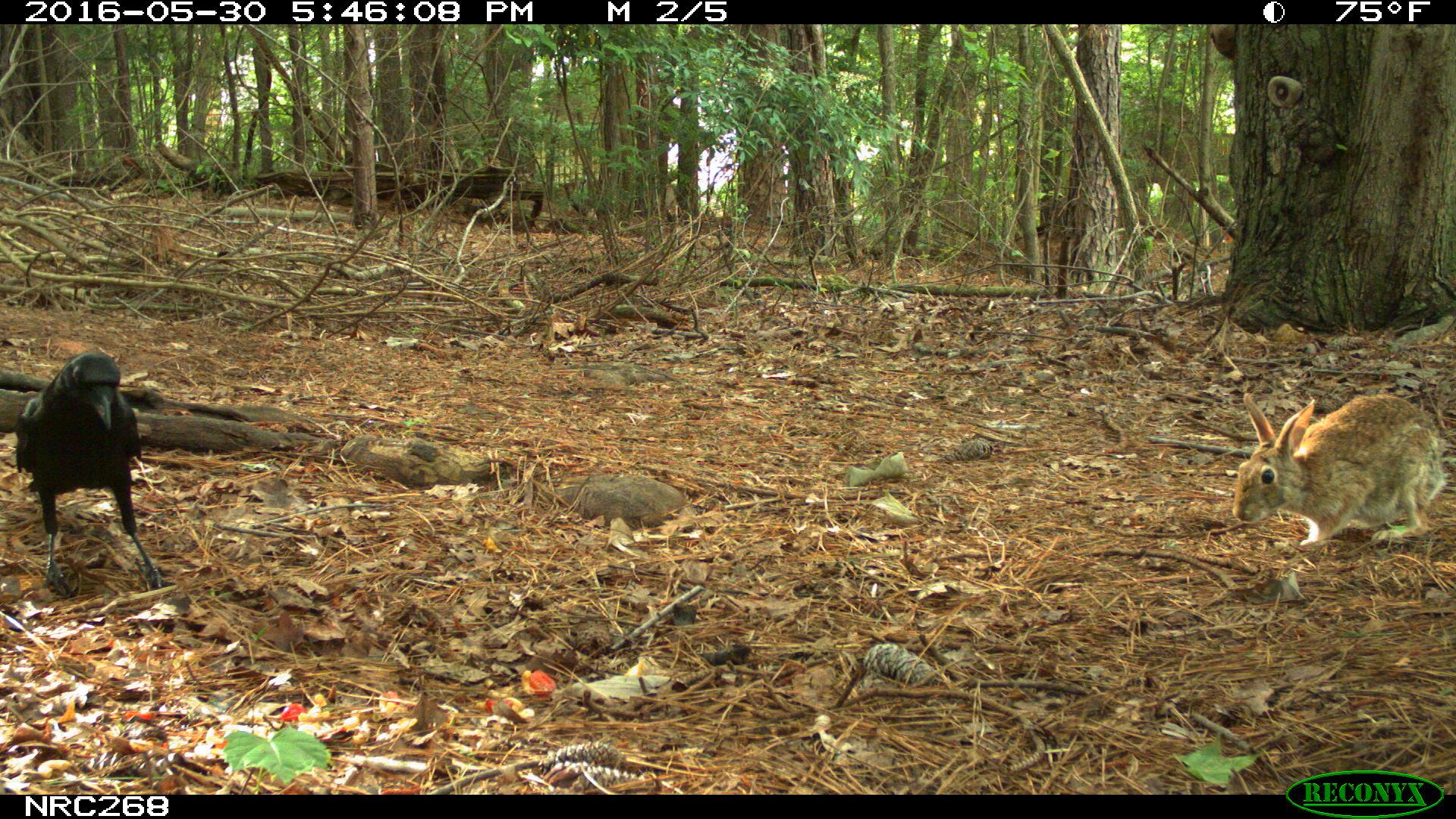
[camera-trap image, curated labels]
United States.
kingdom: Animalia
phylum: Chordata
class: Aves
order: Passeriformes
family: Corvidae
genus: Corvus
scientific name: Corvus brachyrhynchos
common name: american crow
American Crow (Corvus brachyrhynchos).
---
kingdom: Animalia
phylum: Chordata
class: Mammalia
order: Lagomorpha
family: Leporidae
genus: Sylvilagus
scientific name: Sylvilagus floridanus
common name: eastern cottontail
Eastern Cottontail (Sylvilagus floridanus).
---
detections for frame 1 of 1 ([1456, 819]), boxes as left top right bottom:
American Crow: 0 340 154 581
Eastern Cottontail: 1220 367 1443 557